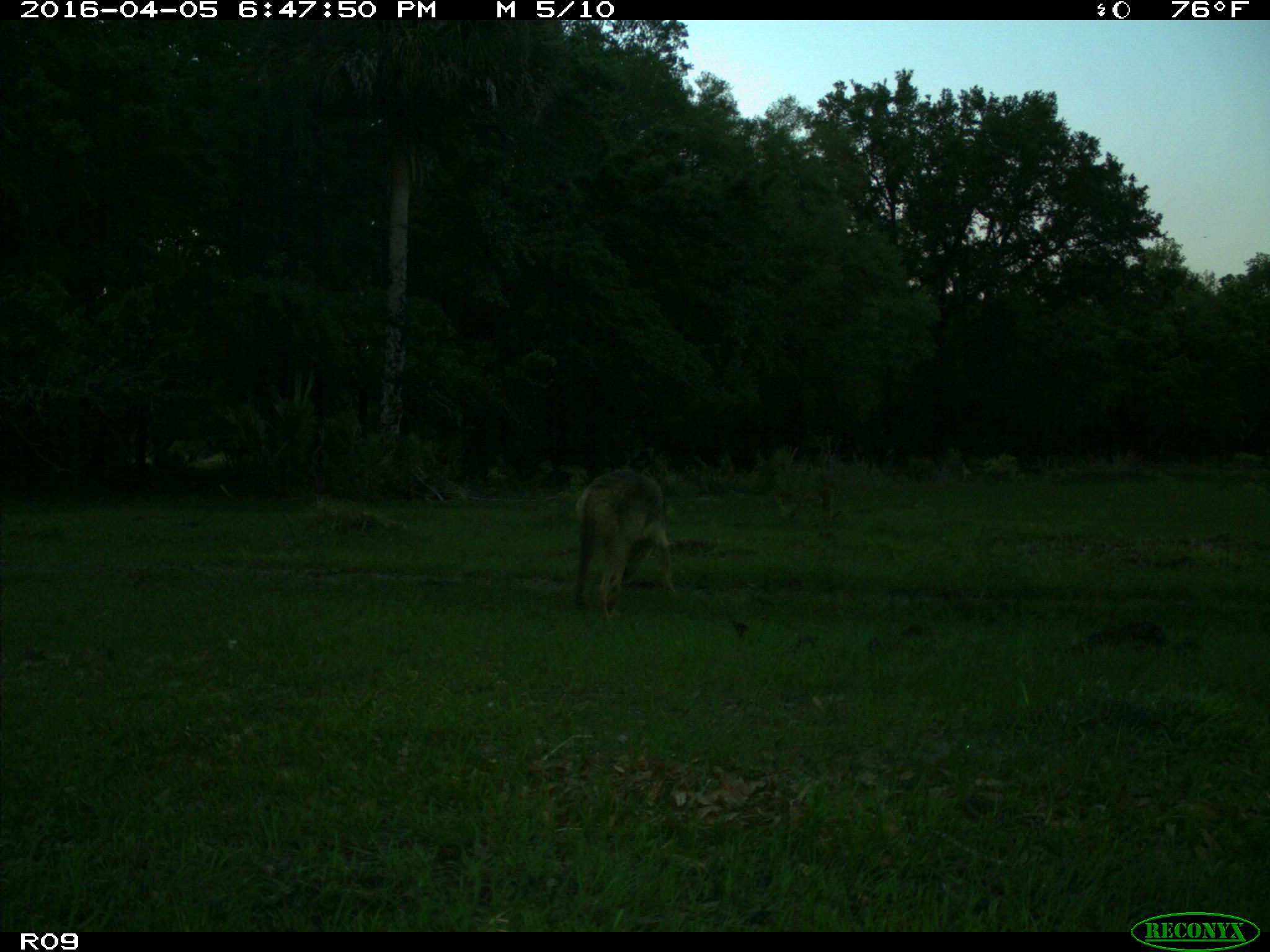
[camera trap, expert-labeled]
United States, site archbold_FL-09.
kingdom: Animalia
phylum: Chordata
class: Mammalia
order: Carnivora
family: Canidae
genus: Canis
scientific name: Canis latrans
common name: coyote